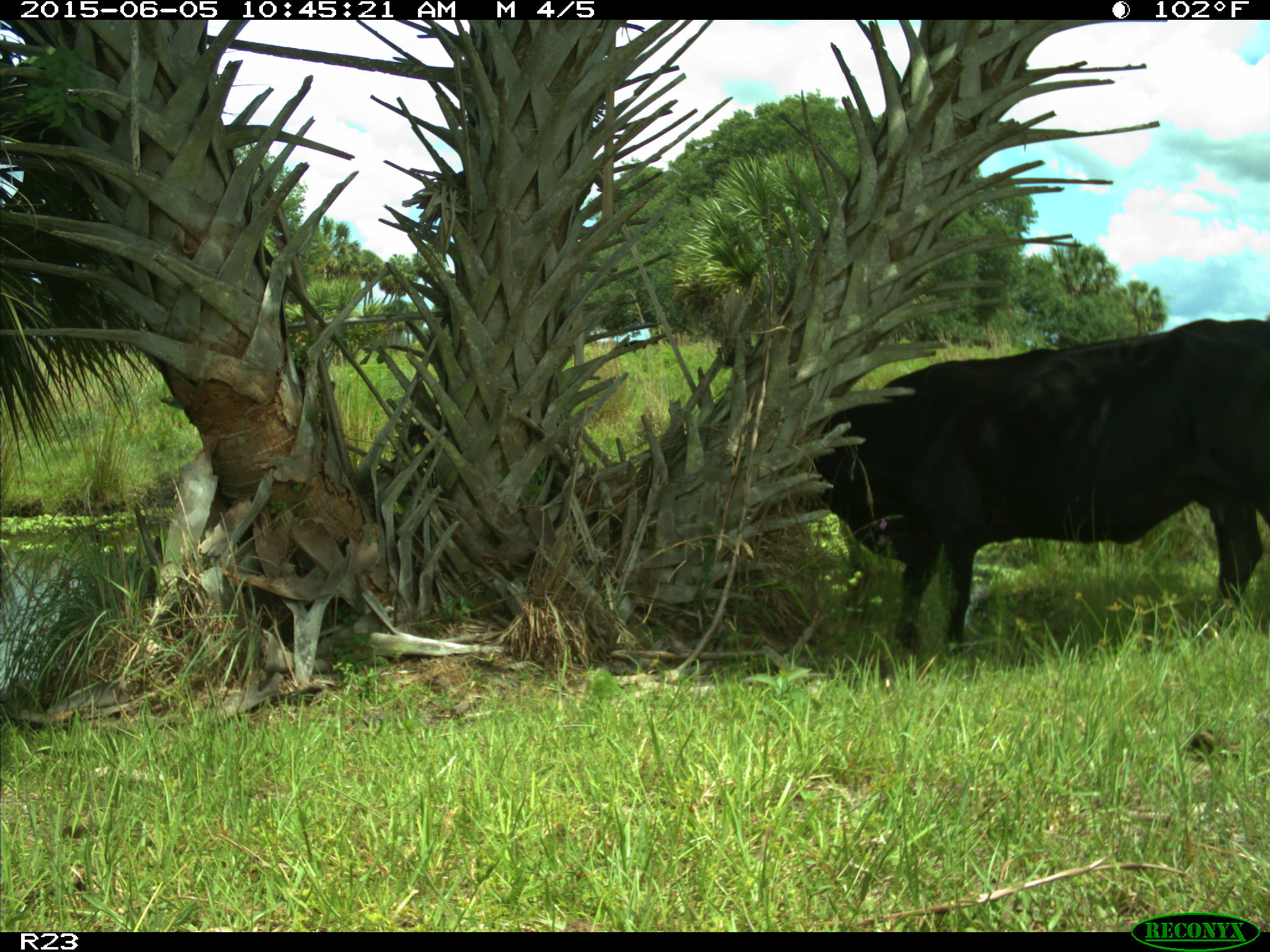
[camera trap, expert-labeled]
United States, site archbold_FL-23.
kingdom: Animalia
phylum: Chordata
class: Mammalia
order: Artiodactyla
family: Bovidae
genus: Bos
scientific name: Bos taurus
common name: domestic cow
Bos taurus (domestic cow).